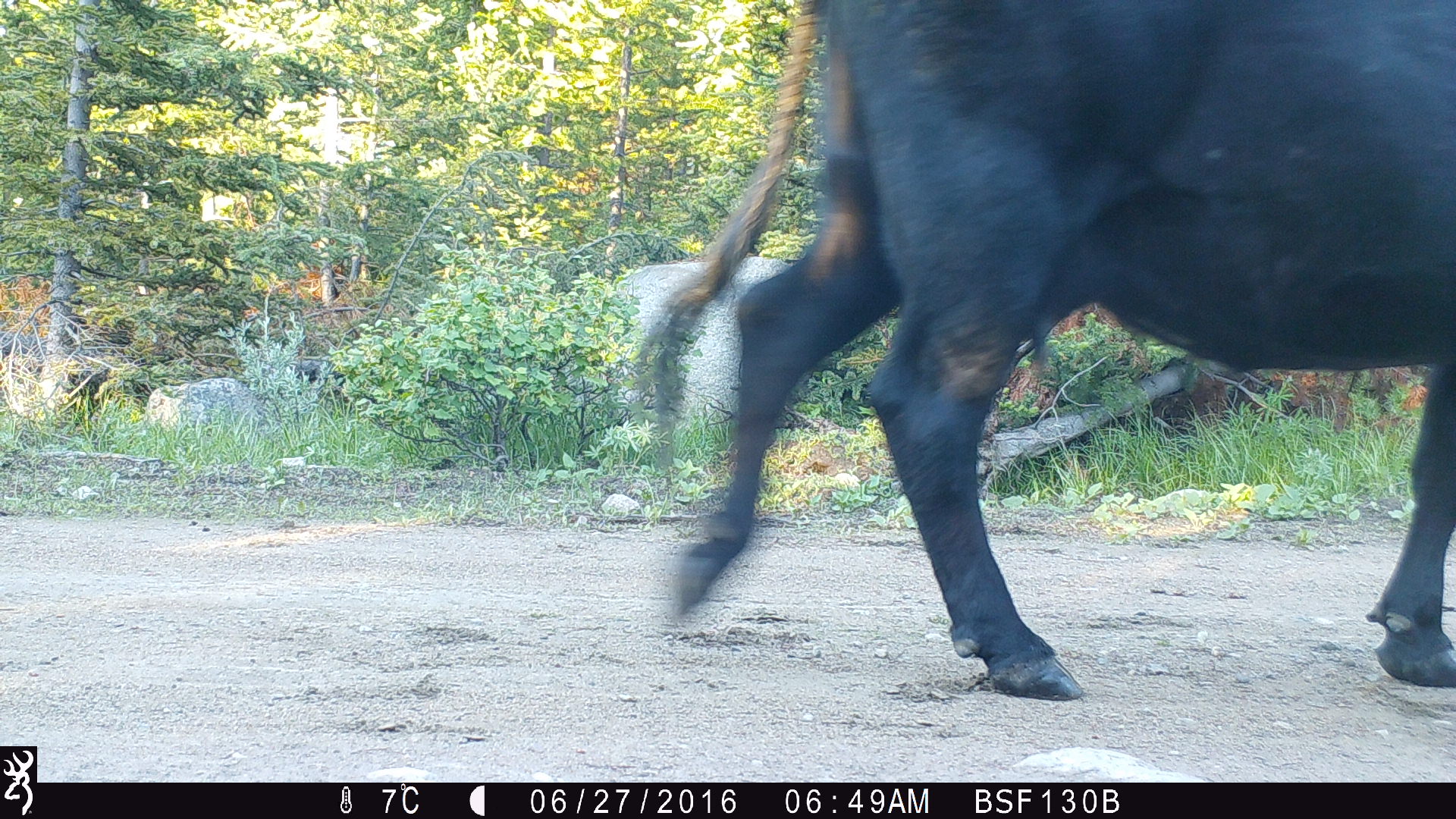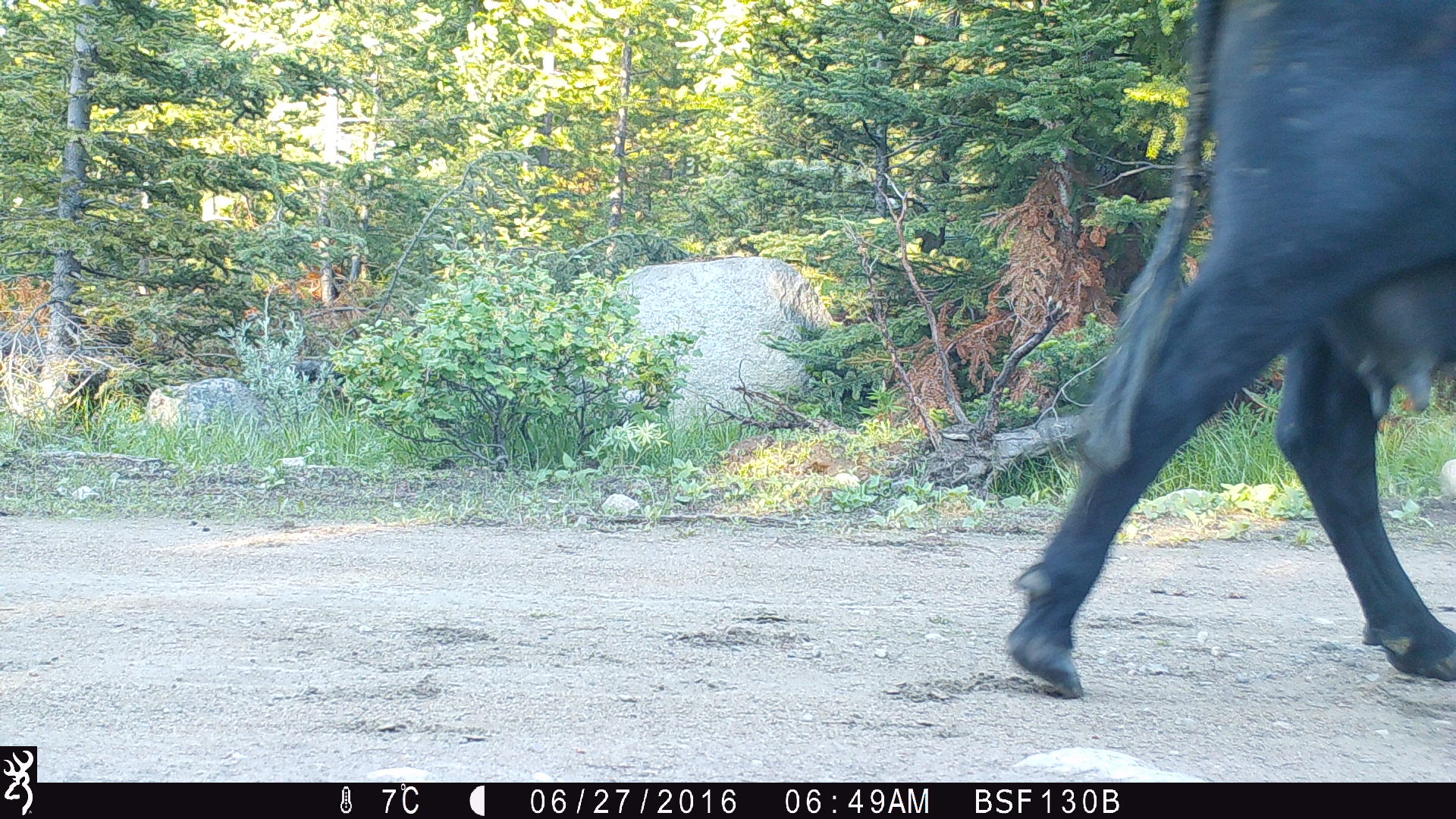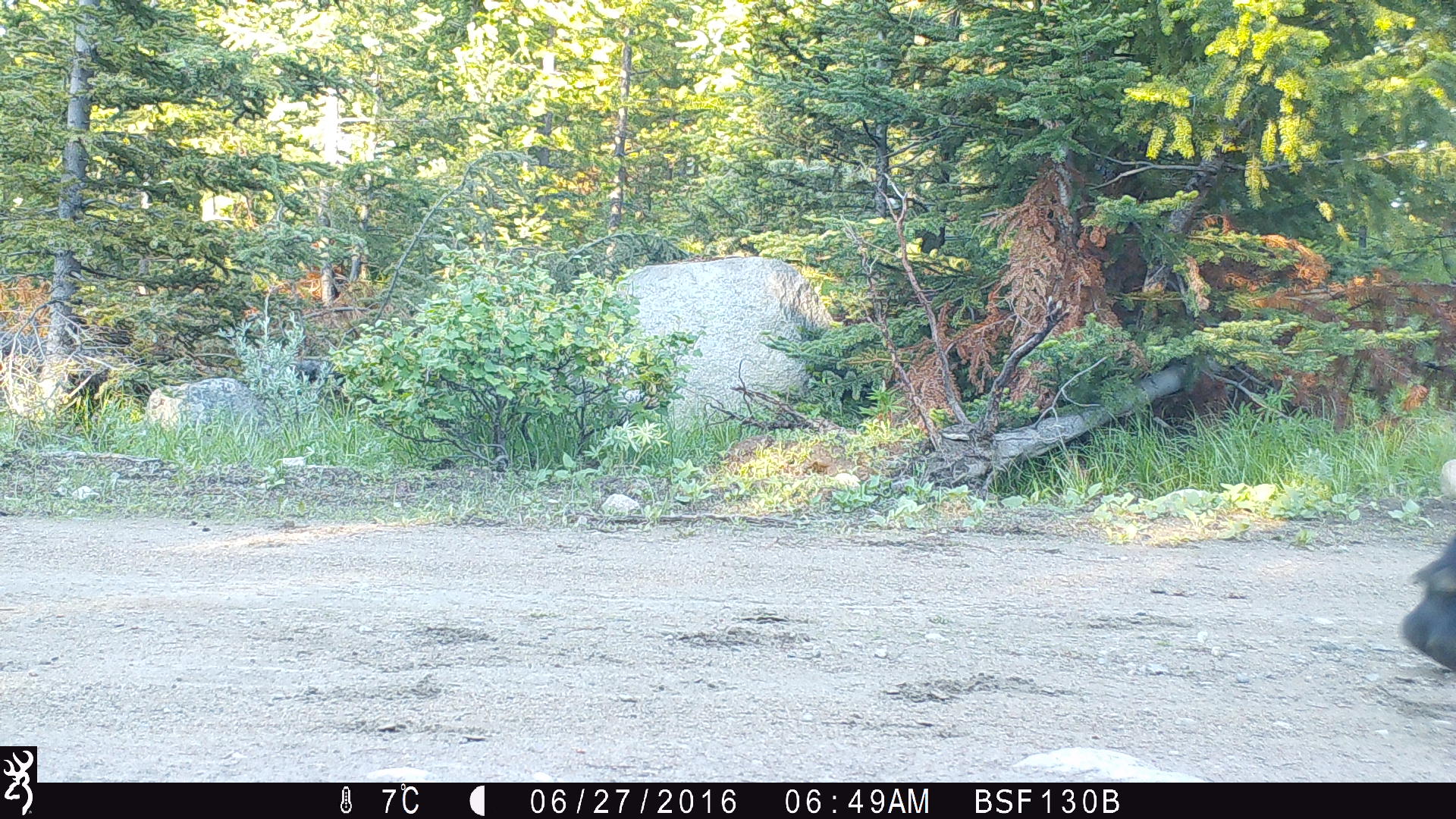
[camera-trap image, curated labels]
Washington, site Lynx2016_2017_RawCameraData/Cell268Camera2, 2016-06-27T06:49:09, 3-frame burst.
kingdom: Animalia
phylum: Chordata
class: Mammalia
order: Artiodactyla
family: Bovidae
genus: Bos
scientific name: Bos taurus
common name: domestic cattle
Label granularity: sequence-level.